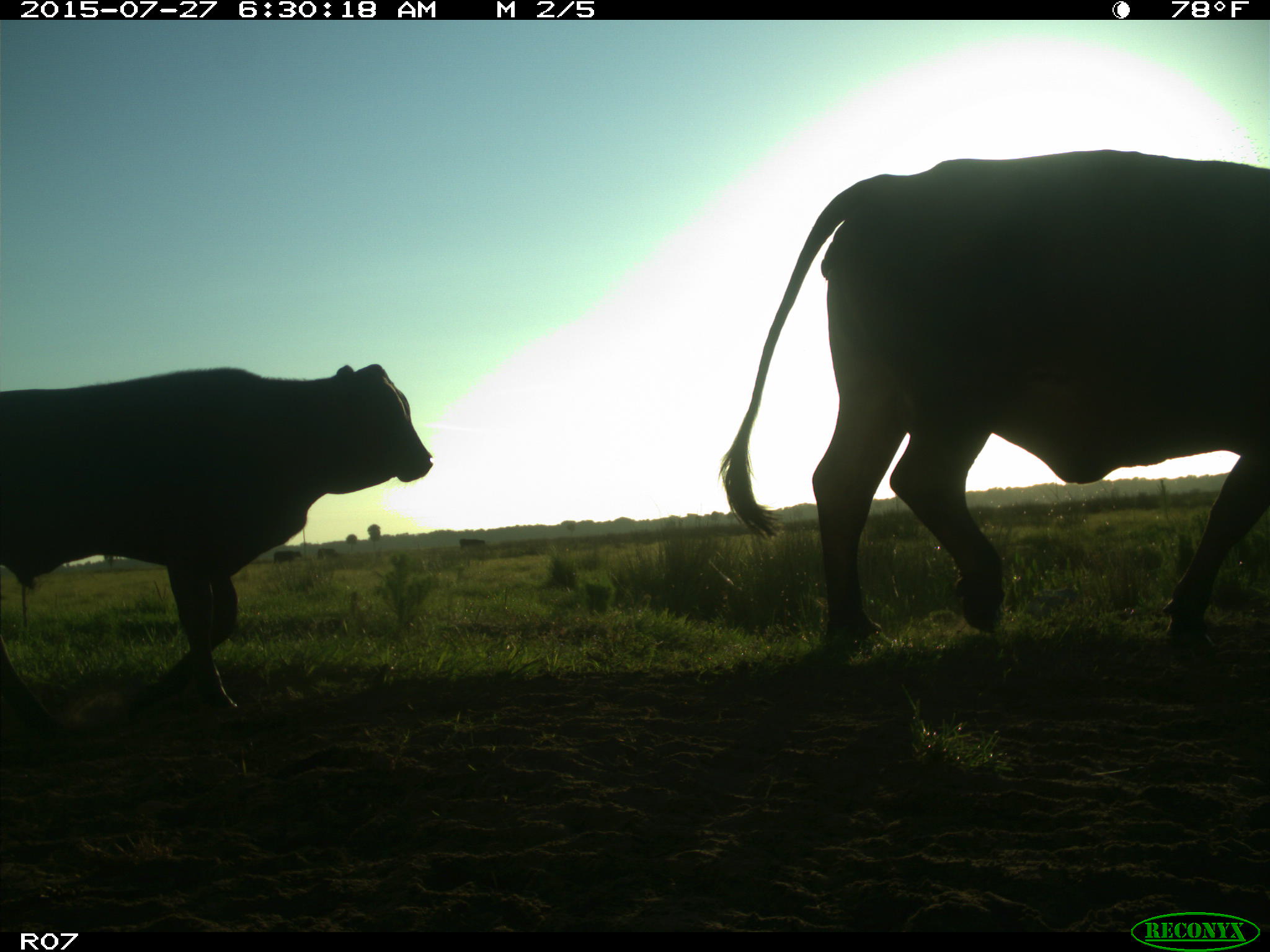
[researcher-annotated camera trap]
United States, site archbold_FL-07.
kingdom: Animalia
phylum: Chordata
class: Mammalia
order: Artiodactyla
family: Bovidae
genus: Bos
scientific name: Bos taurus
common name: domestic cow